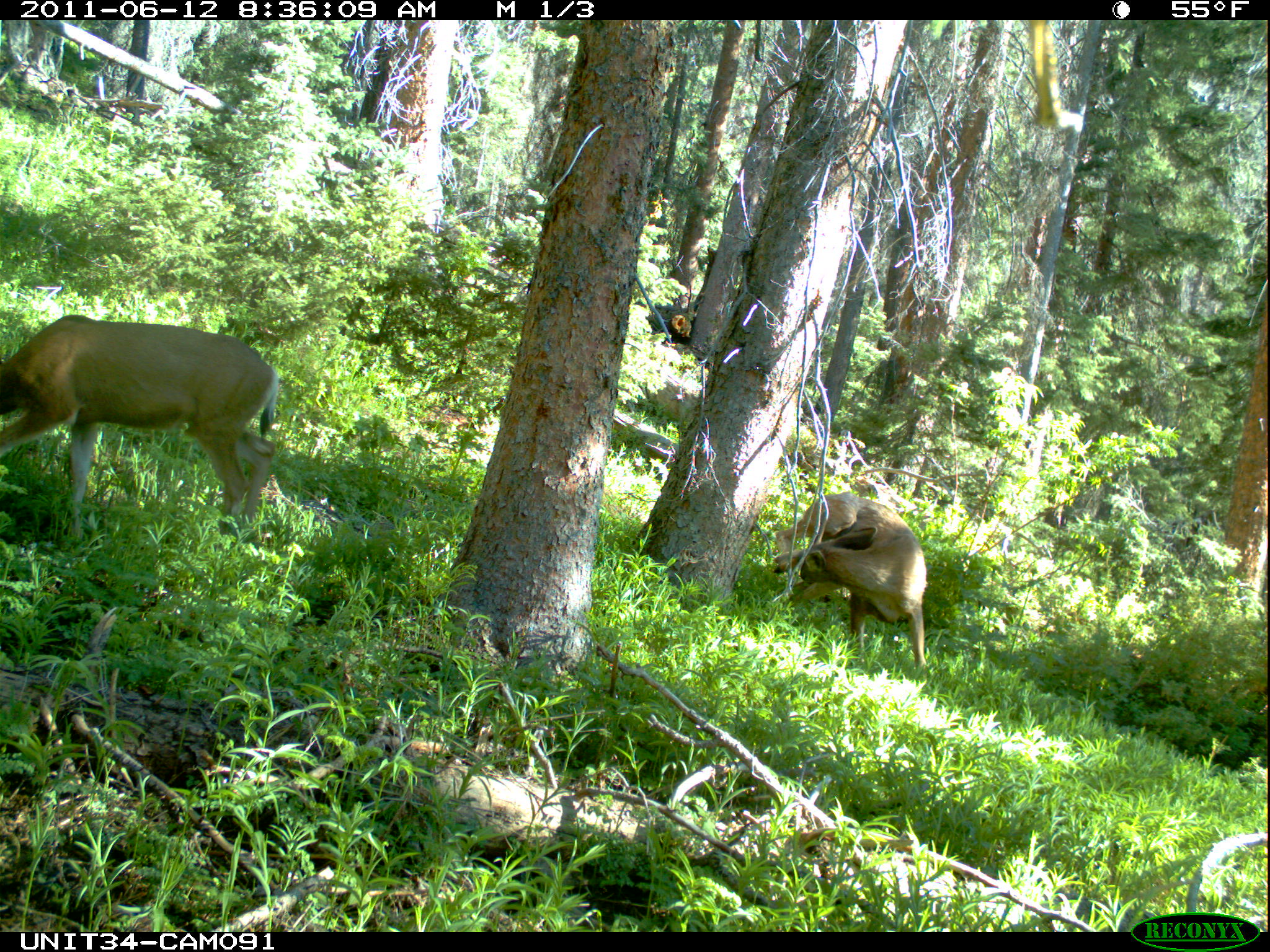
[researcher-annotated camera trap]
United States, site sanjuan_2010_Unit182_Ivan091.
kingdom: Animalia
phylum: Chordata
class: Mammalia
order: Artiodactyla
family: Cervidae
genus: Odocoileus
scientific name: Odocoileus hemionus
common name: mule deer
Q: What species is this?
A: Odocoileus hemionus (mule deer).